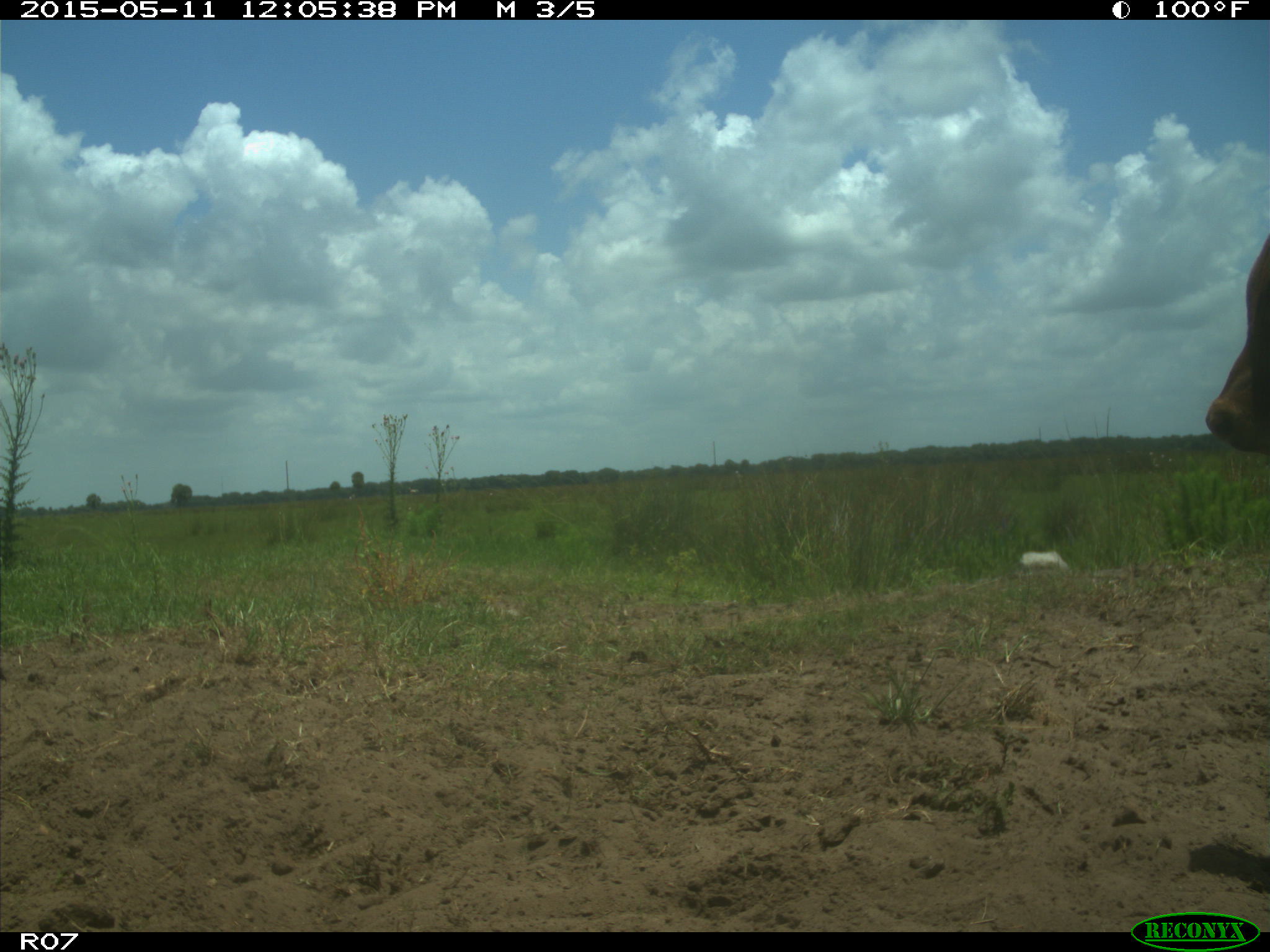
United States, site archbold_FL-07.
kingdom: Animalia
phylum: Chordata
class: Mammalia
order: Artiodactyla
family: Bovidae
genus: Bos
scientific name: Bos taurus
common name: domestic cow